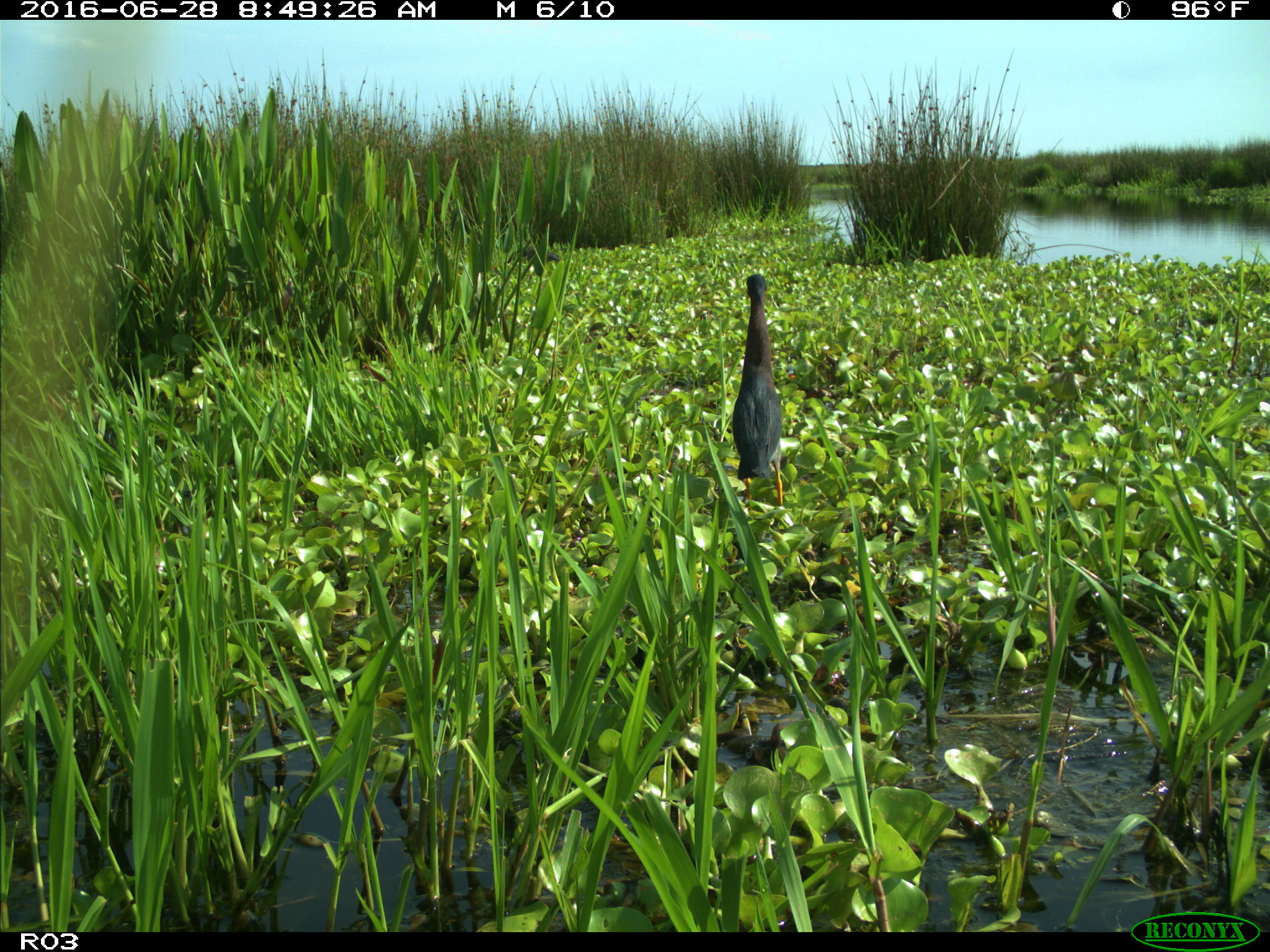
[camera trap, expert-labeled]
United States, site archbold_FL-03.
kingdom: Animalia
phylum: Chordata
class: Aves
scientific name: Aves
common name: birds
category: unidentified bird